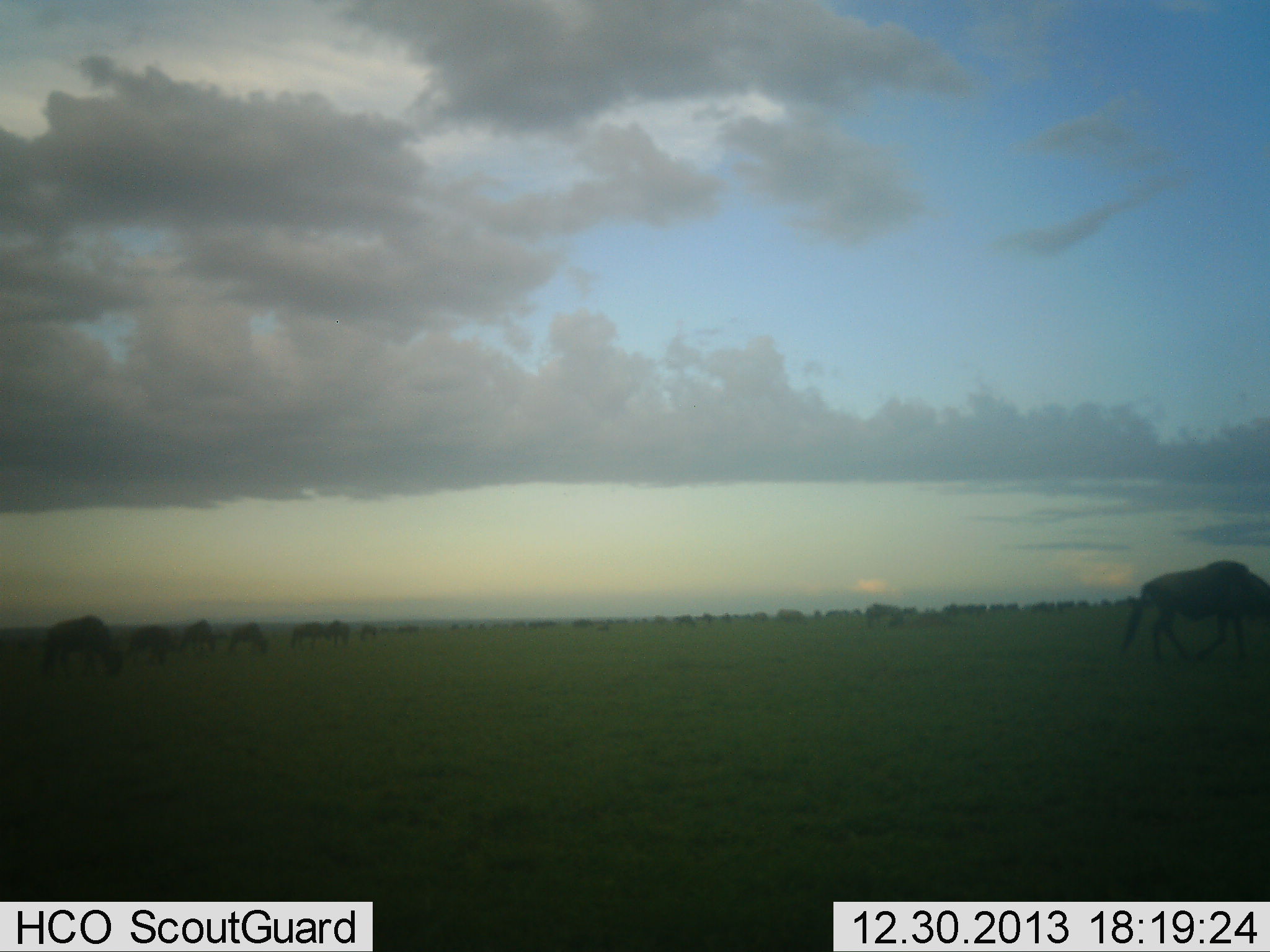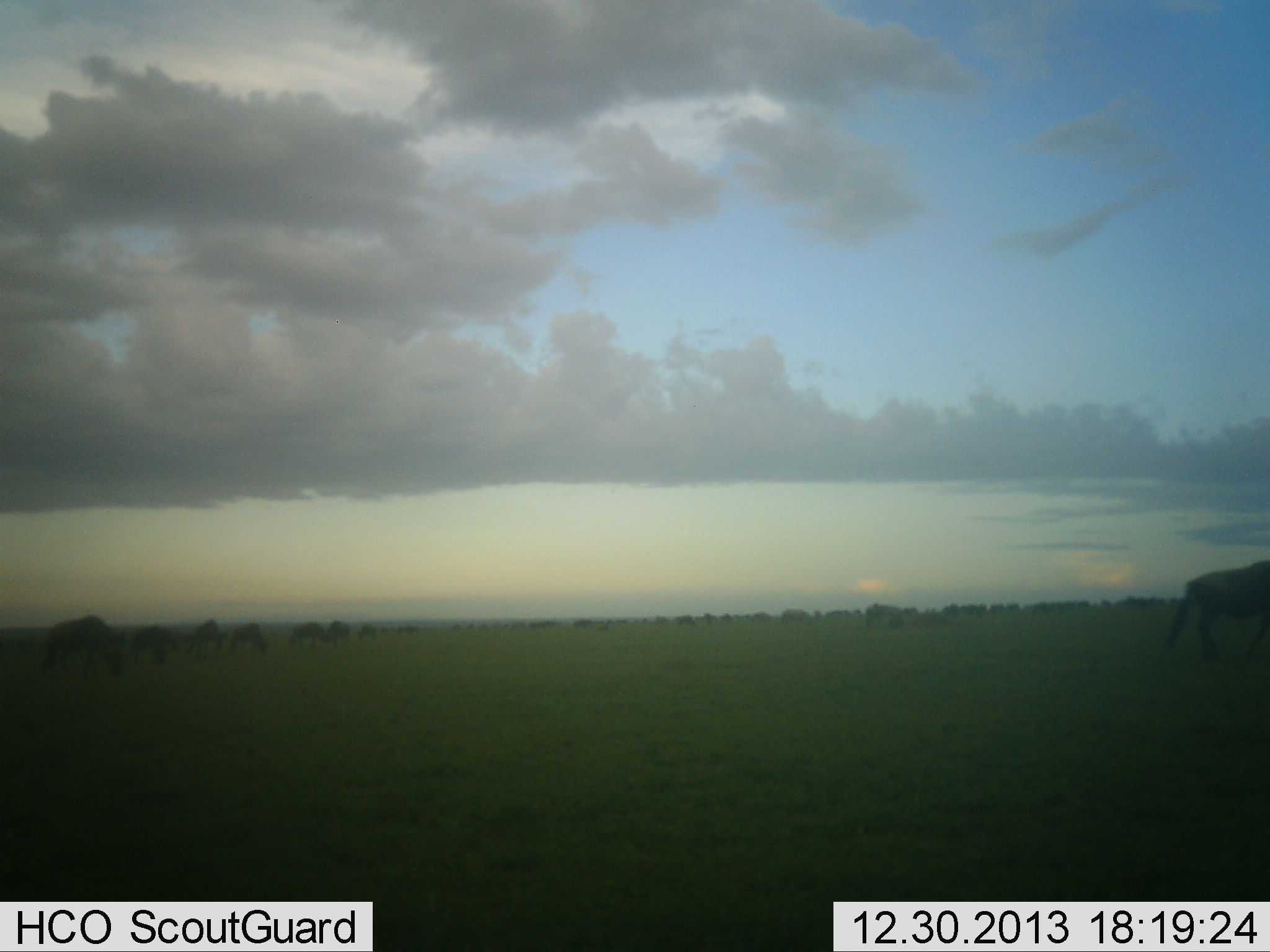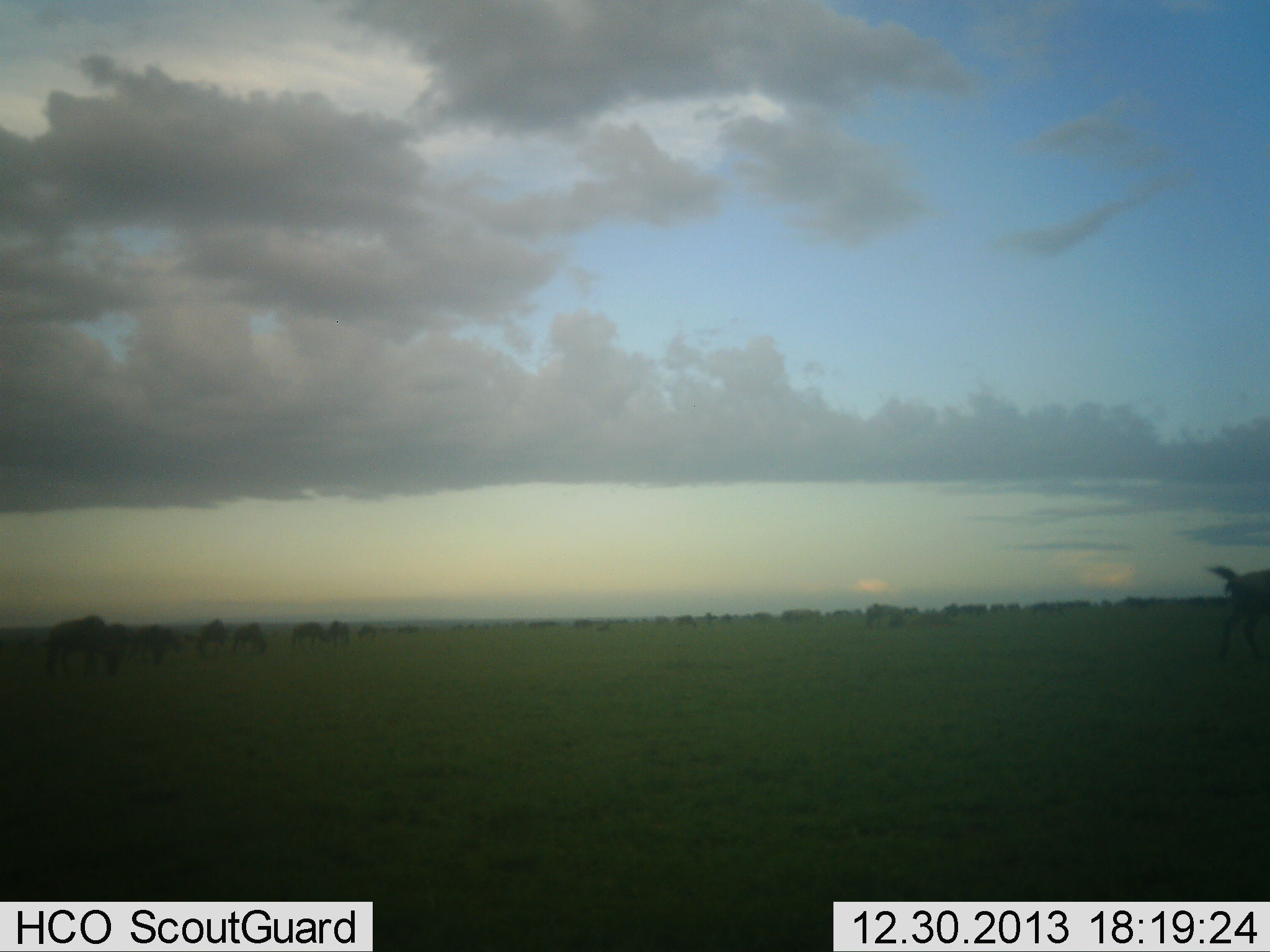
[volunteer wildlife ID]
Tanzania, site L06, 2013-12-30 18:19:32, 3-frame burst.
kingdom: Animalia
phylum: Chordata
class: Mammalia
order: Artiodactyla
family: Bovidae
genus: Connochaetes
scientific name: Connochaetes taurinus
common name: blue wildebeest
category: wildebeest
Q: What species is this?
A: Wildebeest (blue wildebeest) (Connochaetes taurinus).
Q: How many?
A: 11-50.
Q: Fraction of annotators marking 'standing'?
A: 40%.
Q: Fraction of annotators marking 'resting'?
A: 10%.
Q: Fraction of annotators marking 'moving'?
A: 40%.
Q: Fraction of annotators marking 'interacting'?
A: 0%.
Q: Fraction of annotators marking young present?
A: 0%.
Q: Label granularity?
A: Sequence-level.